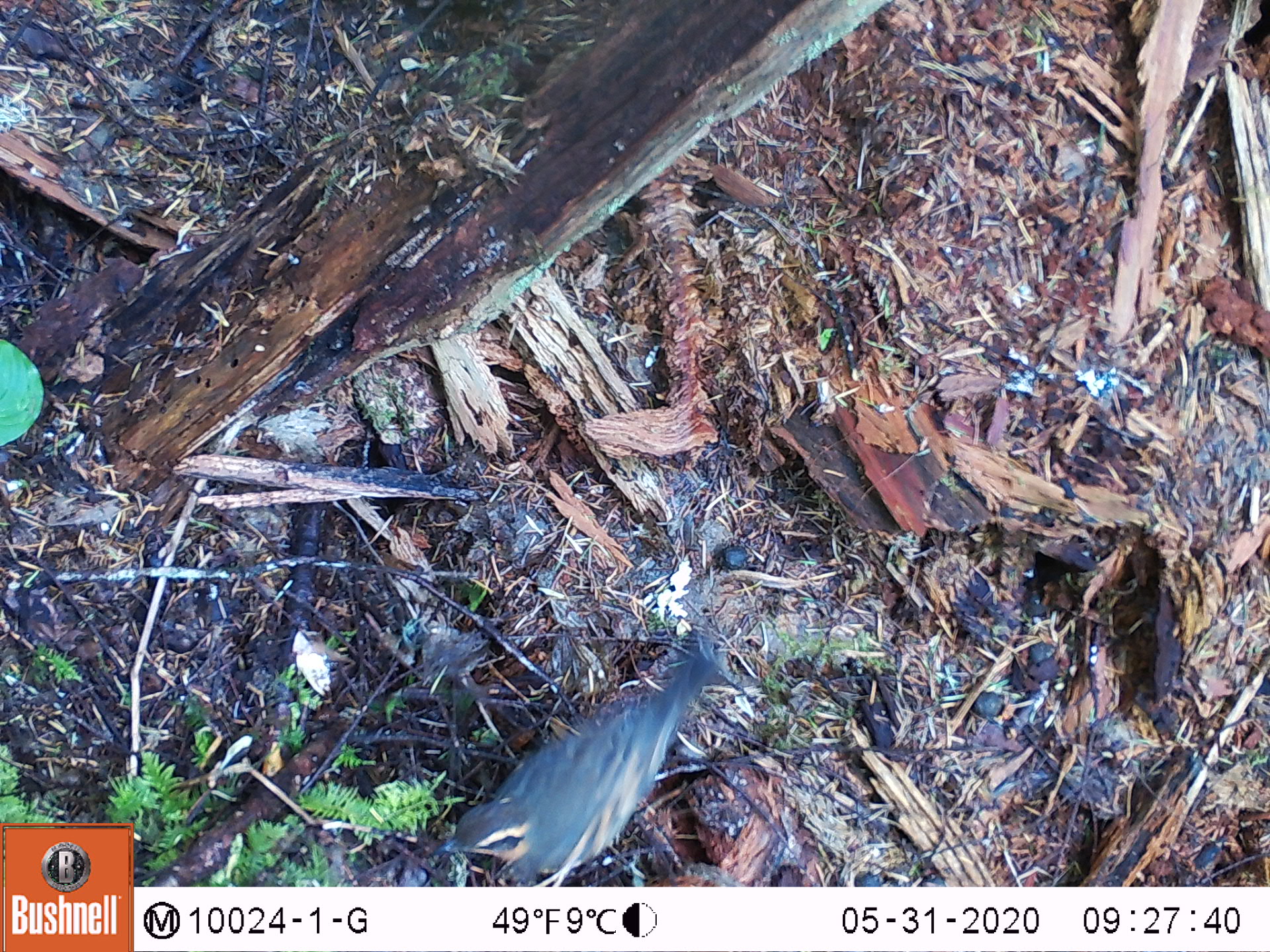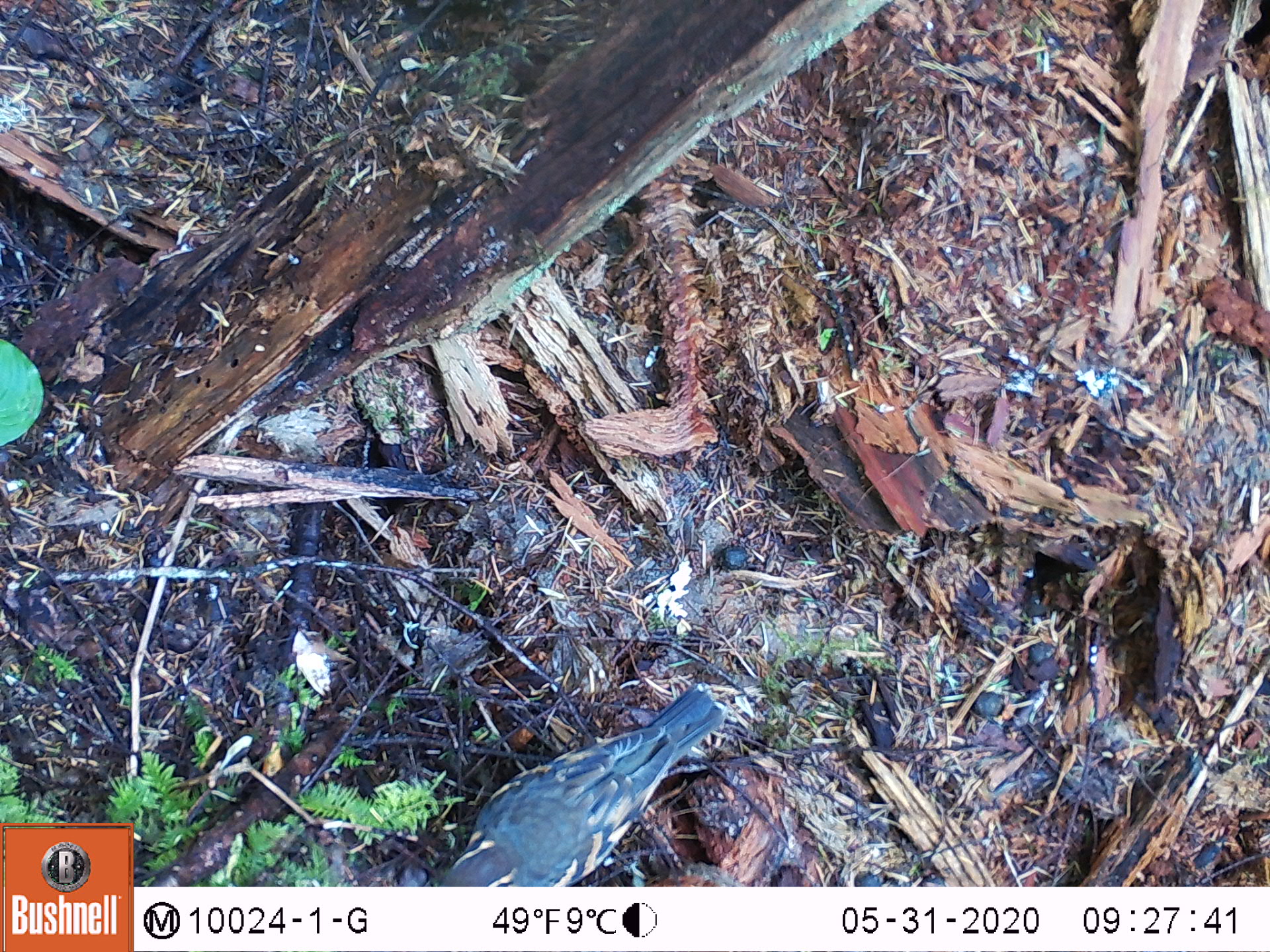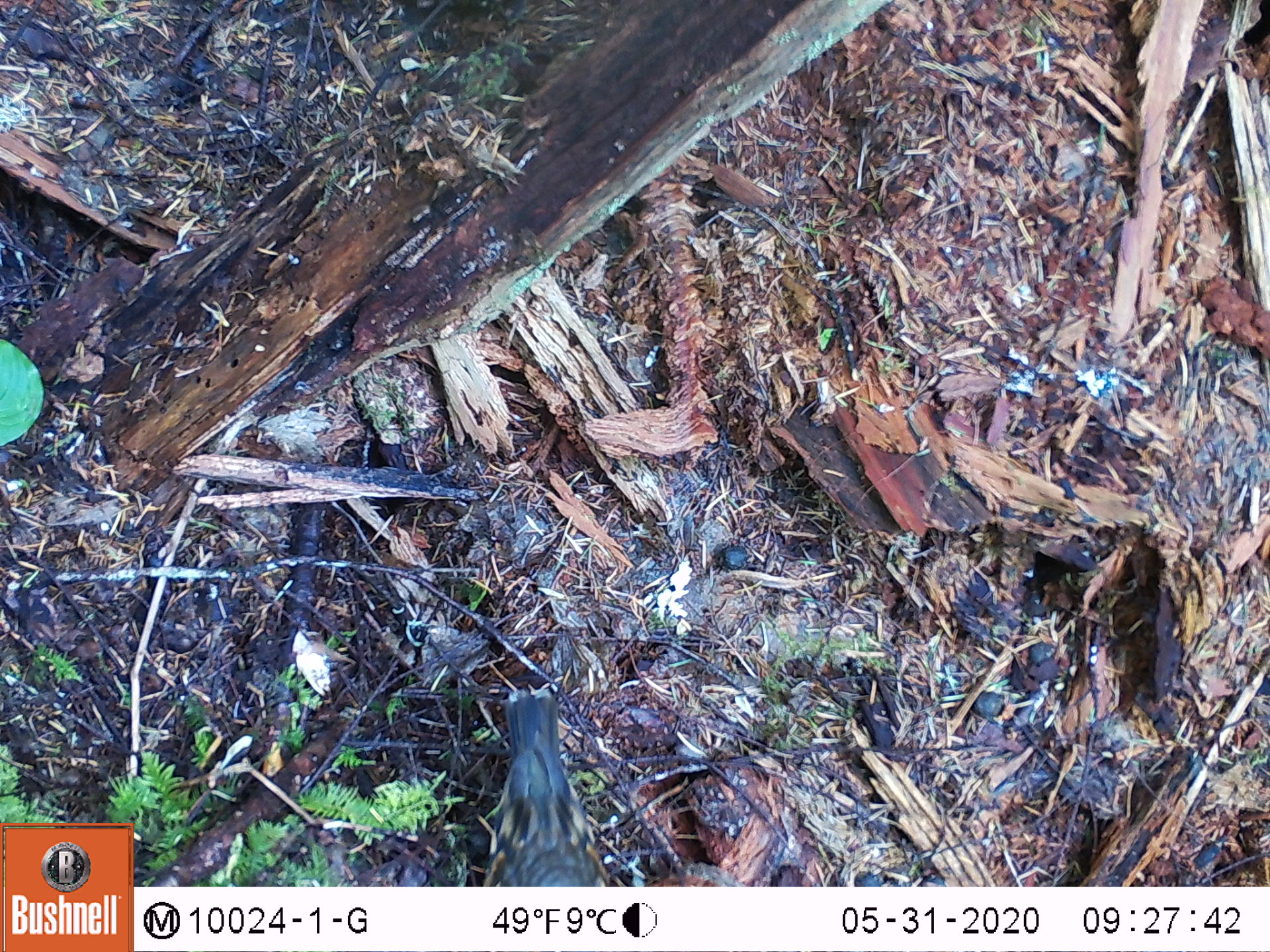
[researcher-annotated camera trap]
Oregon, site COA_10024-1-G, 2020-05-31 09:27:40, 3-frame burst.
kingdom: Animalia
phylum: Chordata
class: Aves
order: Passeriformes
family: Turdidae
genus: Ixoreus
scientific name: Ixoreus naevius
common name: varied thrush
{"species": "varied thrush (Ixoreus naevius)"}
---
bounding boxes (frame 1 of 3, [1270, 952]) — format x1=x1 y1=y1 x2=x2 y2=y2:
varied thrush: x1=432 y1=666 x2=704 y2=883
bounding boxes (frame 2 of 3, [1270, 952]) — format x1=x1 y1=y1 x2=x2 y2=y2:
varied thrush: x1=443 y1=683 x2=716 y2=883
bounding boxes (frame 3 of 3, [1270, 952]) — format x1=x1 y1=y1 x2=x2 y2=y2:
varied thrush: x1=476 y1=682 x2=606 y2=879